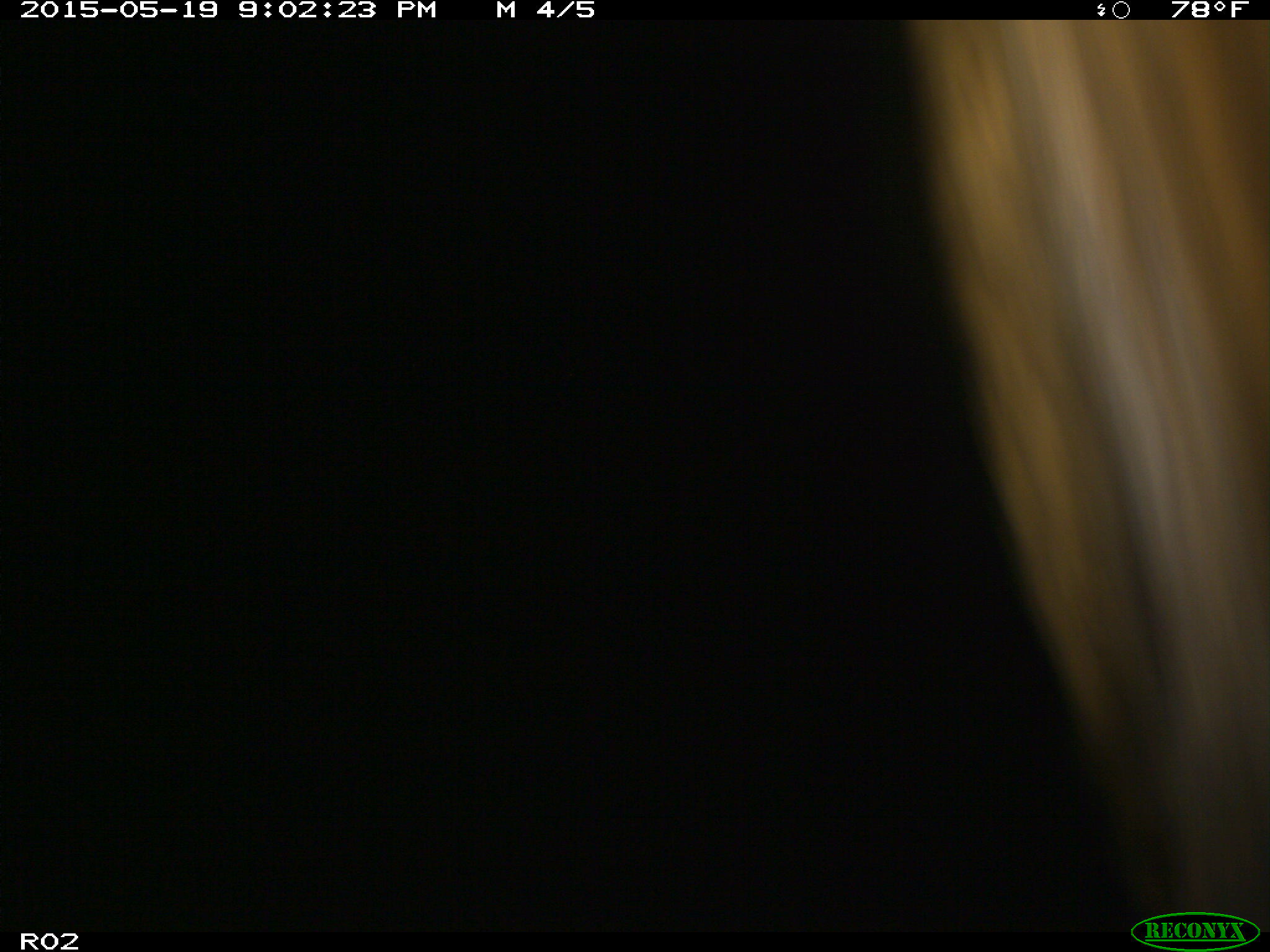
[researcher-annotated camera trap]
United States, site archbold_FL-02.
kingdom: Animalia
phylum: Chordata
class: Mammalia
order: Artiodactyla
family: Bovidae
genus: Bos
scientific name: Bos taurus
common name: domestic cow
Bos taurus (domestic cow).